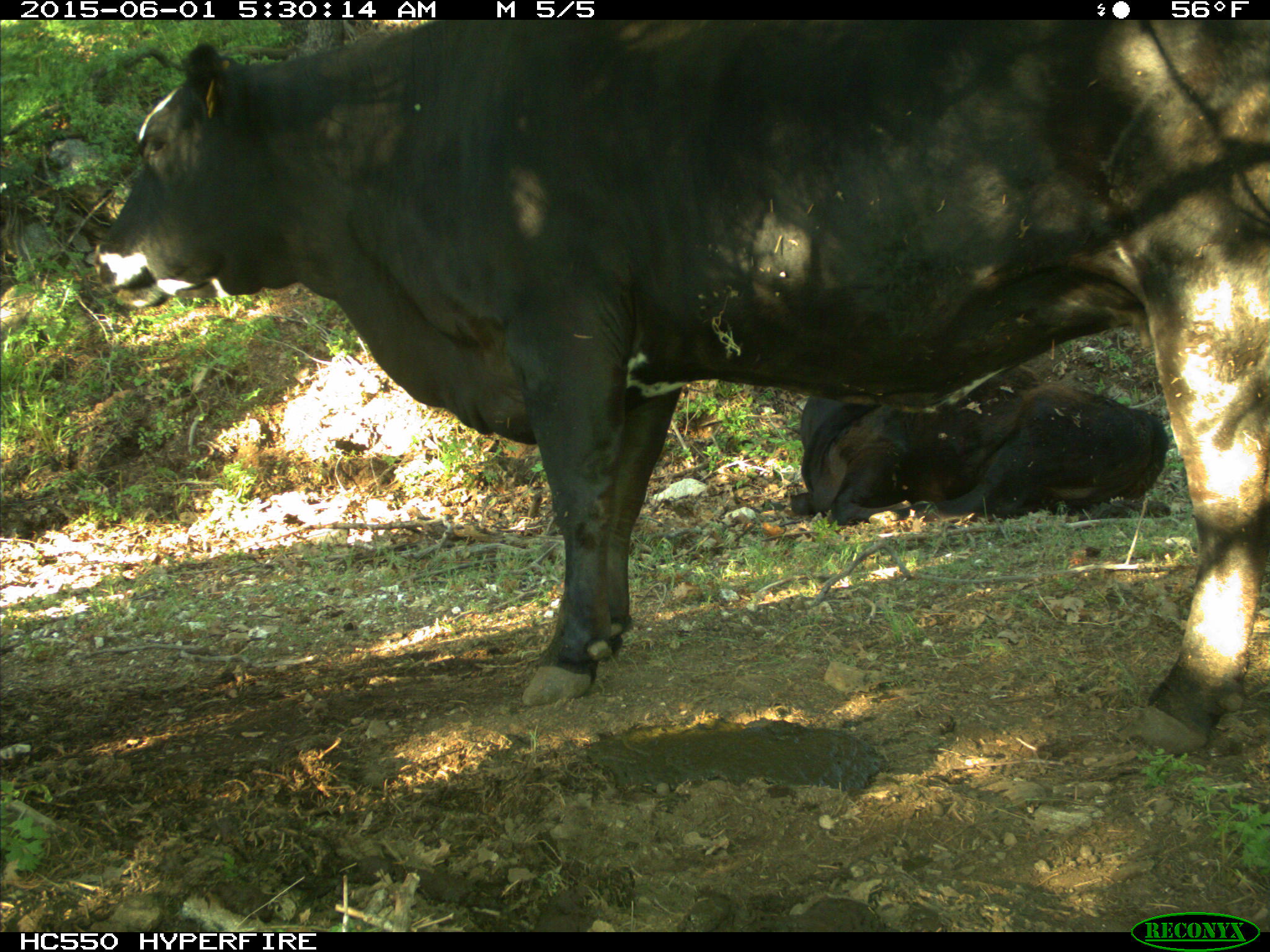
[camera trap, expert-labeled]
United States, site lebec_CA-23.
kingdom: Animalia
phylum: Chordata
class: Mammalia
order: Artiodactyla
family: Bovidae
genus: Bos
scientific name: Bos taurus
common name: domestic cow